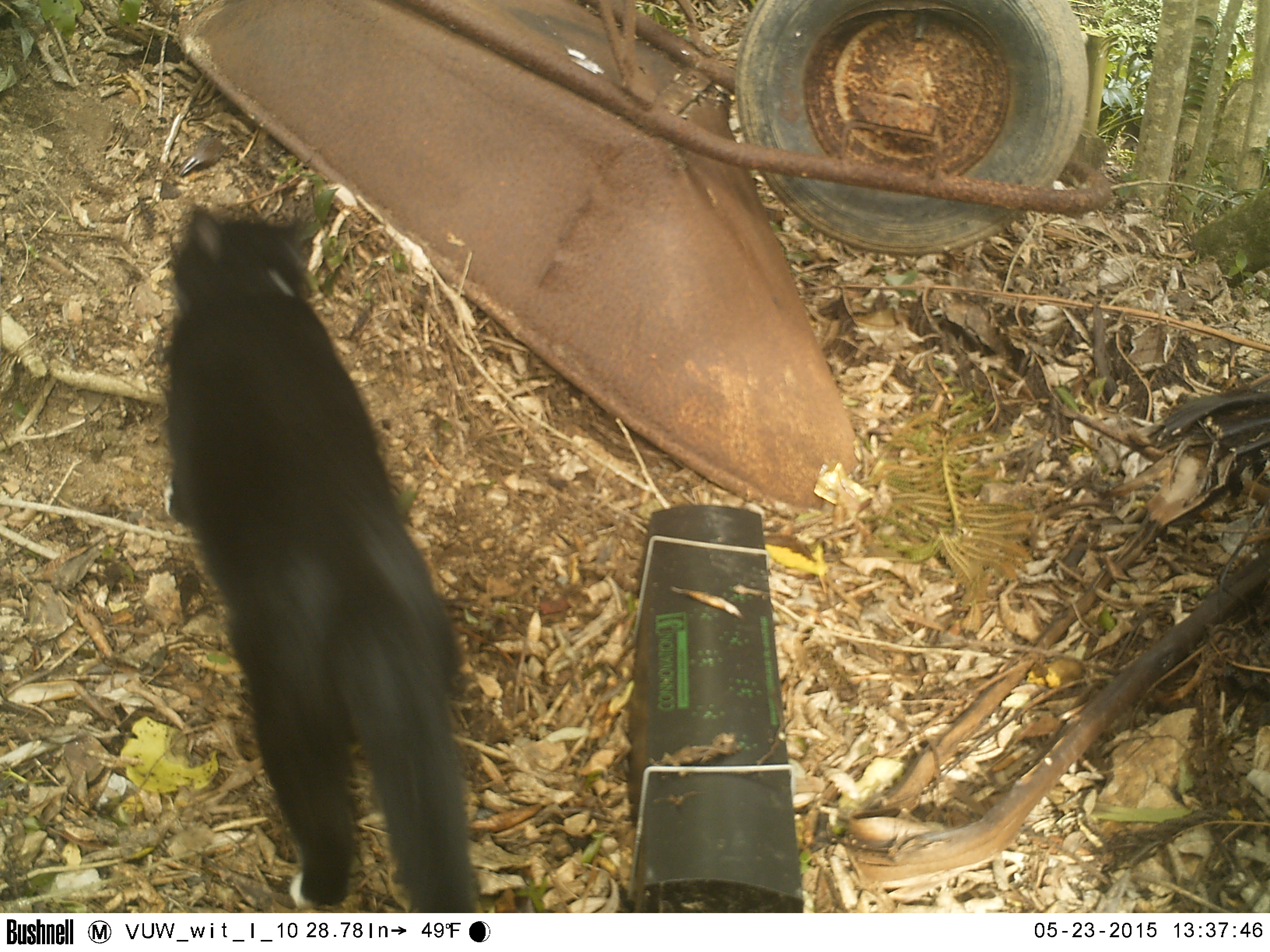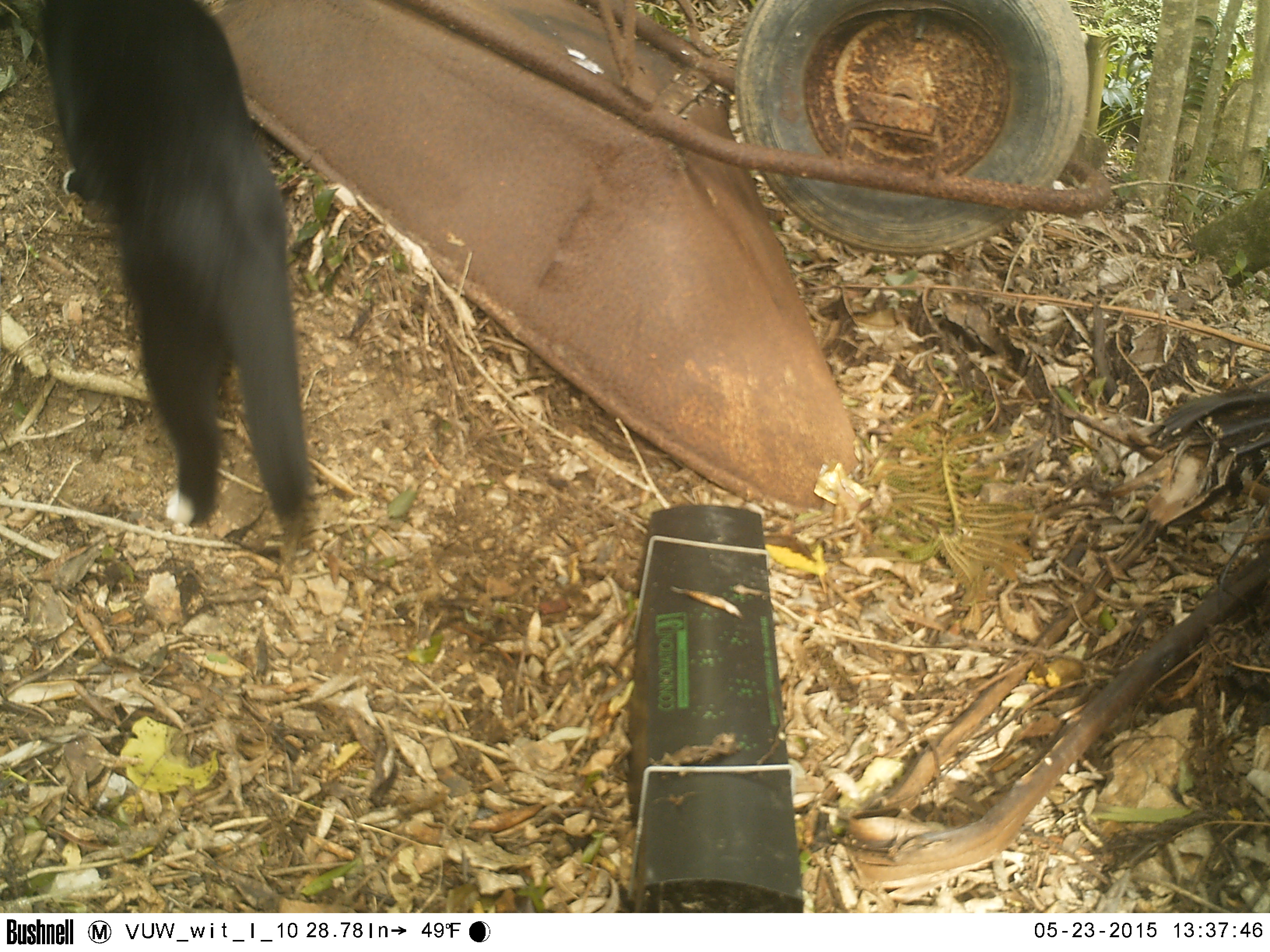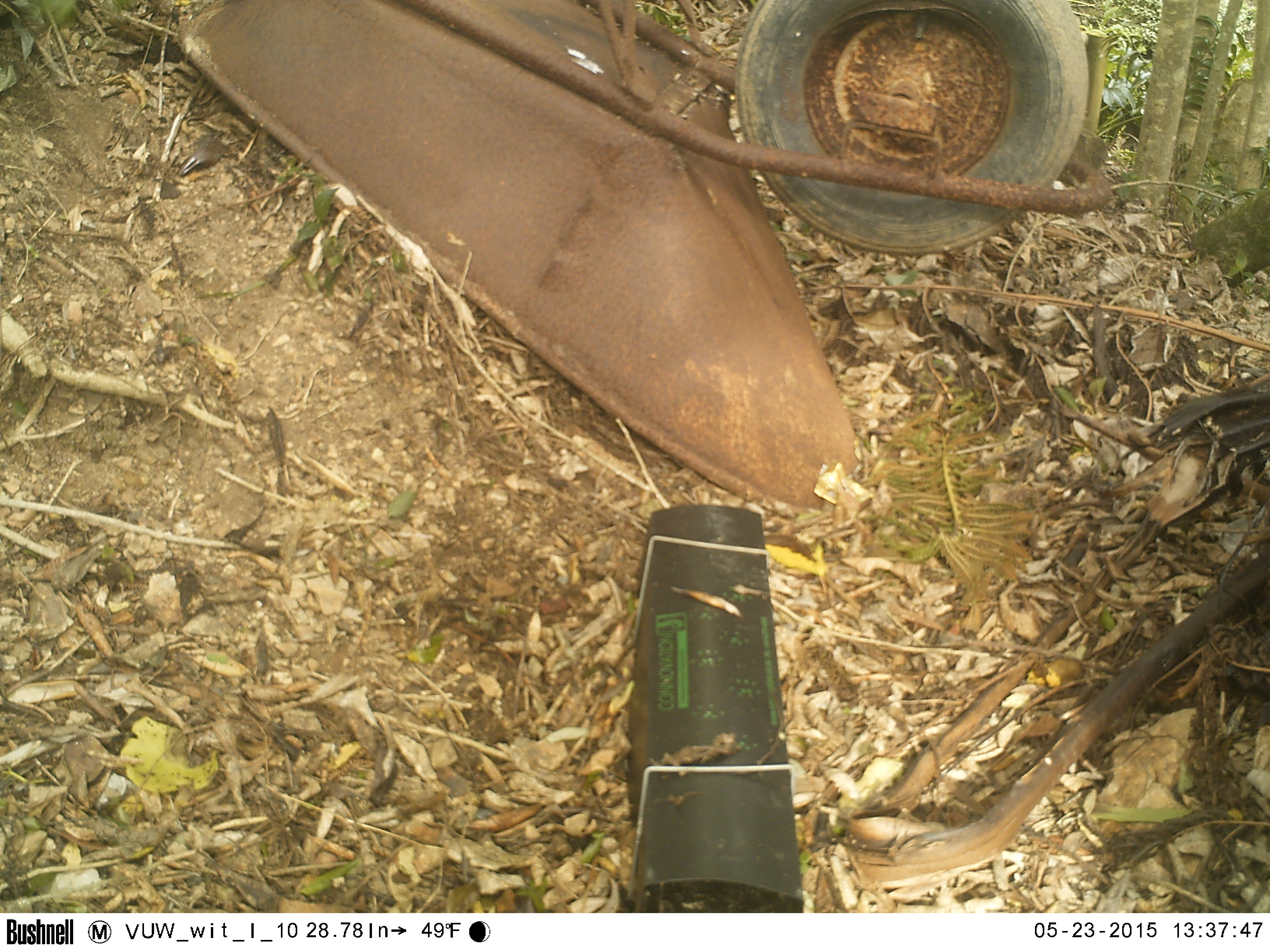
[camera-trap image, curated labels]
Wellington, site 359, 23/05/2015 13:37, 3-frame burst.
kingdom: Animalia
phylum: Chordata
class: Mammalia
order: Carnivora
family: Felidae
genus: Felis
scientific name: Felis catus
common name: cat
Cat (Felis catus).